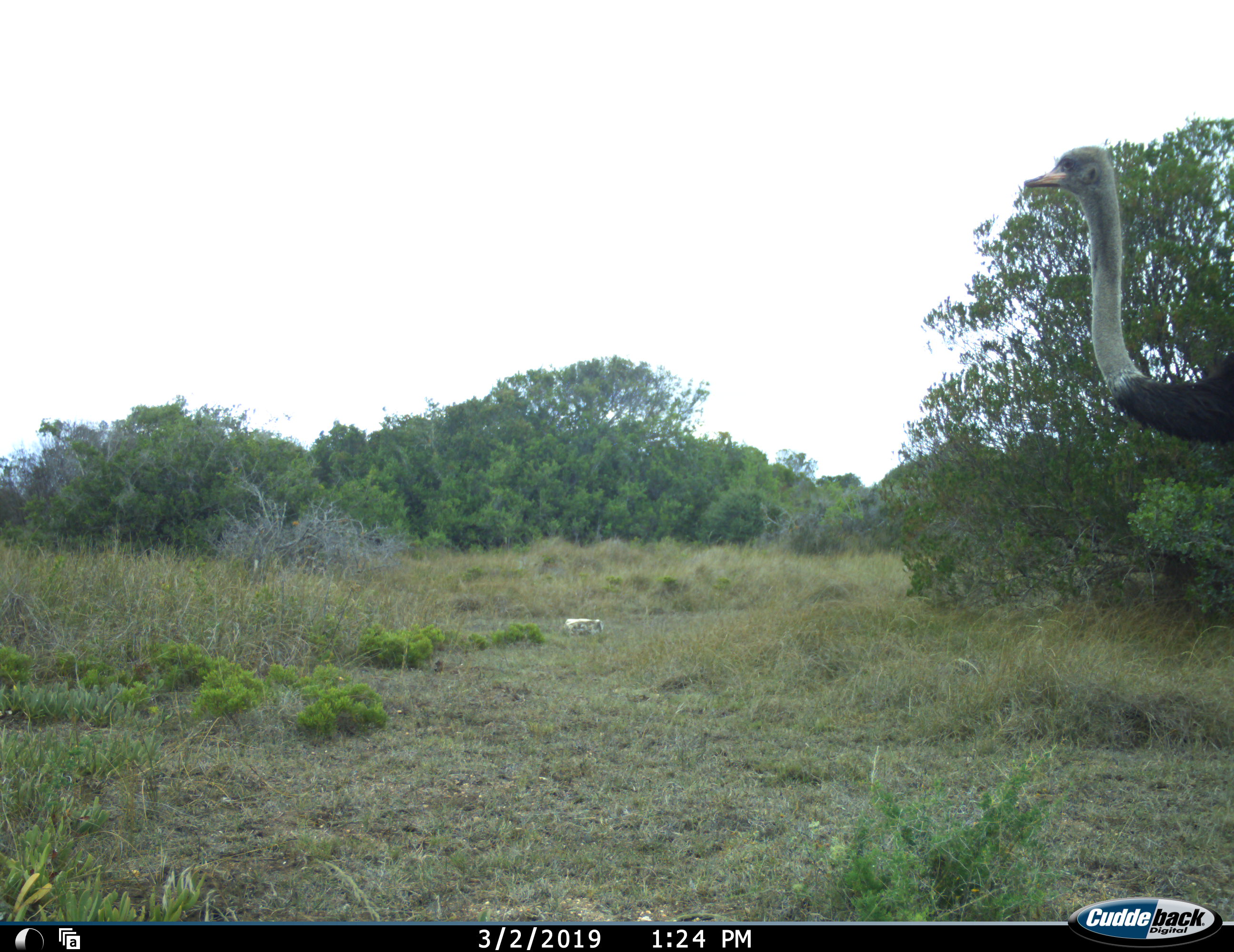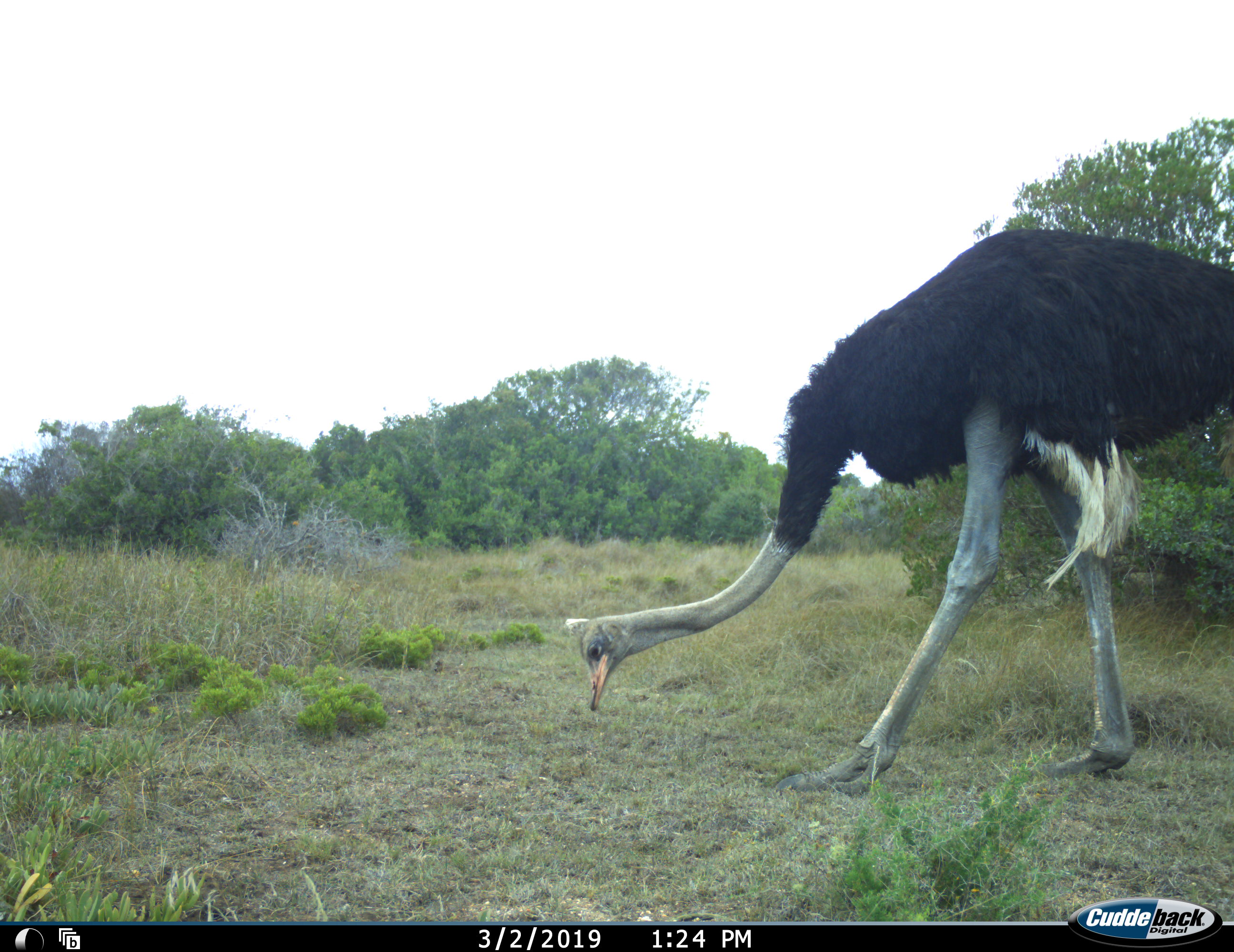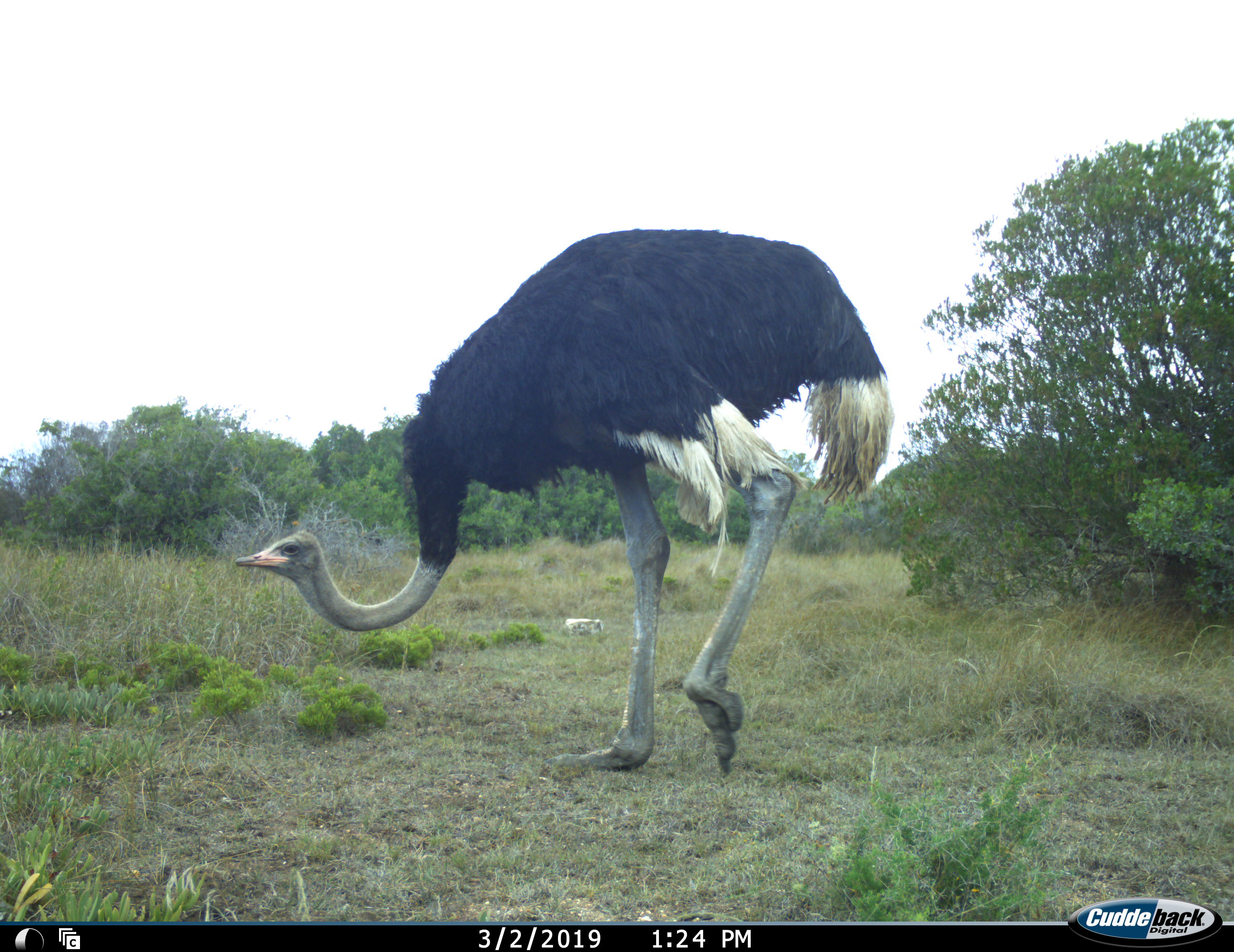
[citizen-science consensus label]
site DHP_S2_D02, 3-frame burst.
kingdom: Animalia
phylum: Chordata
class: Aves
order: Struthioniformes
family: Struthionidae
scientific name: Struthionidae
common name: ostrich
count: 1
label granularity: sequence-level